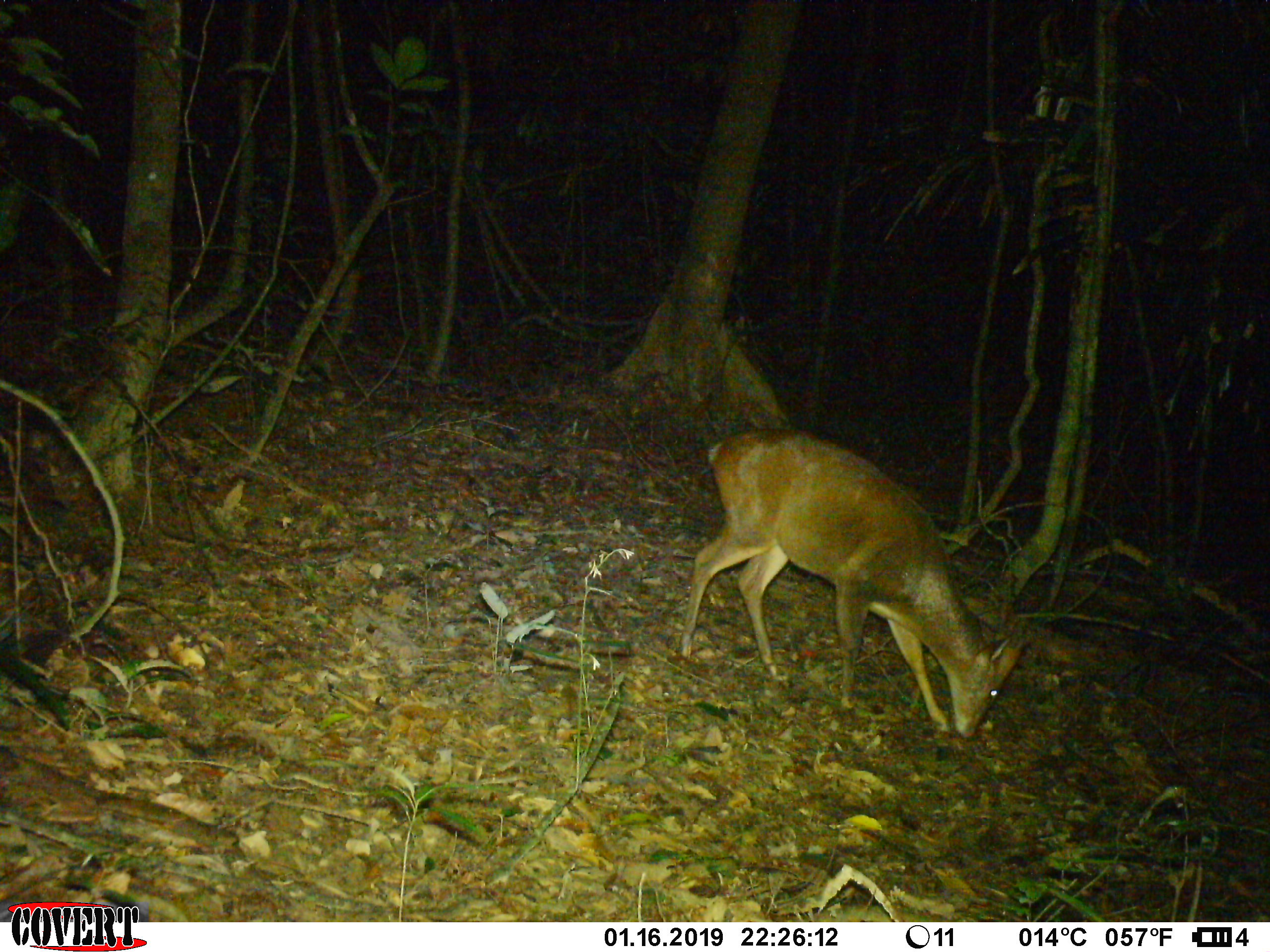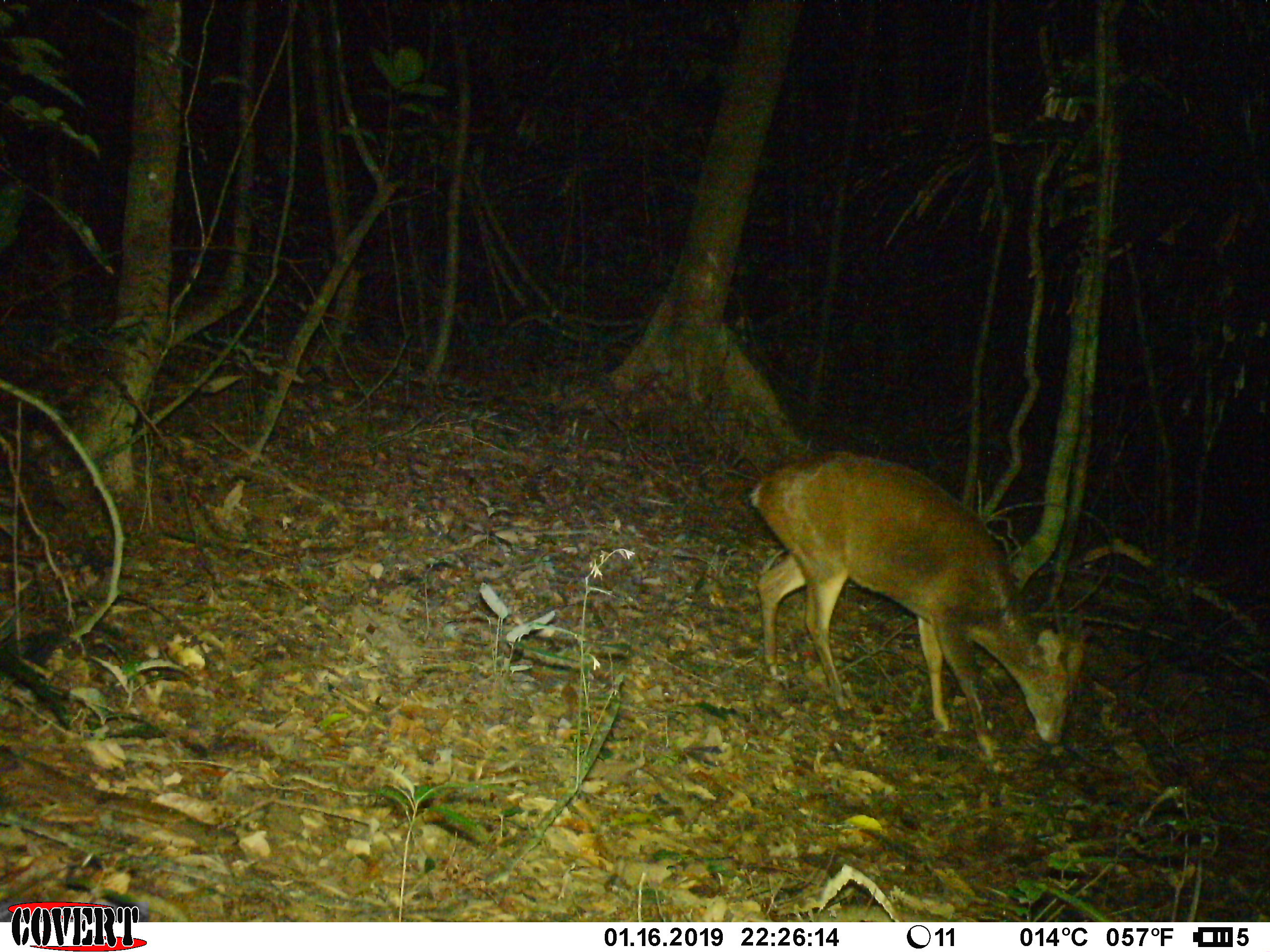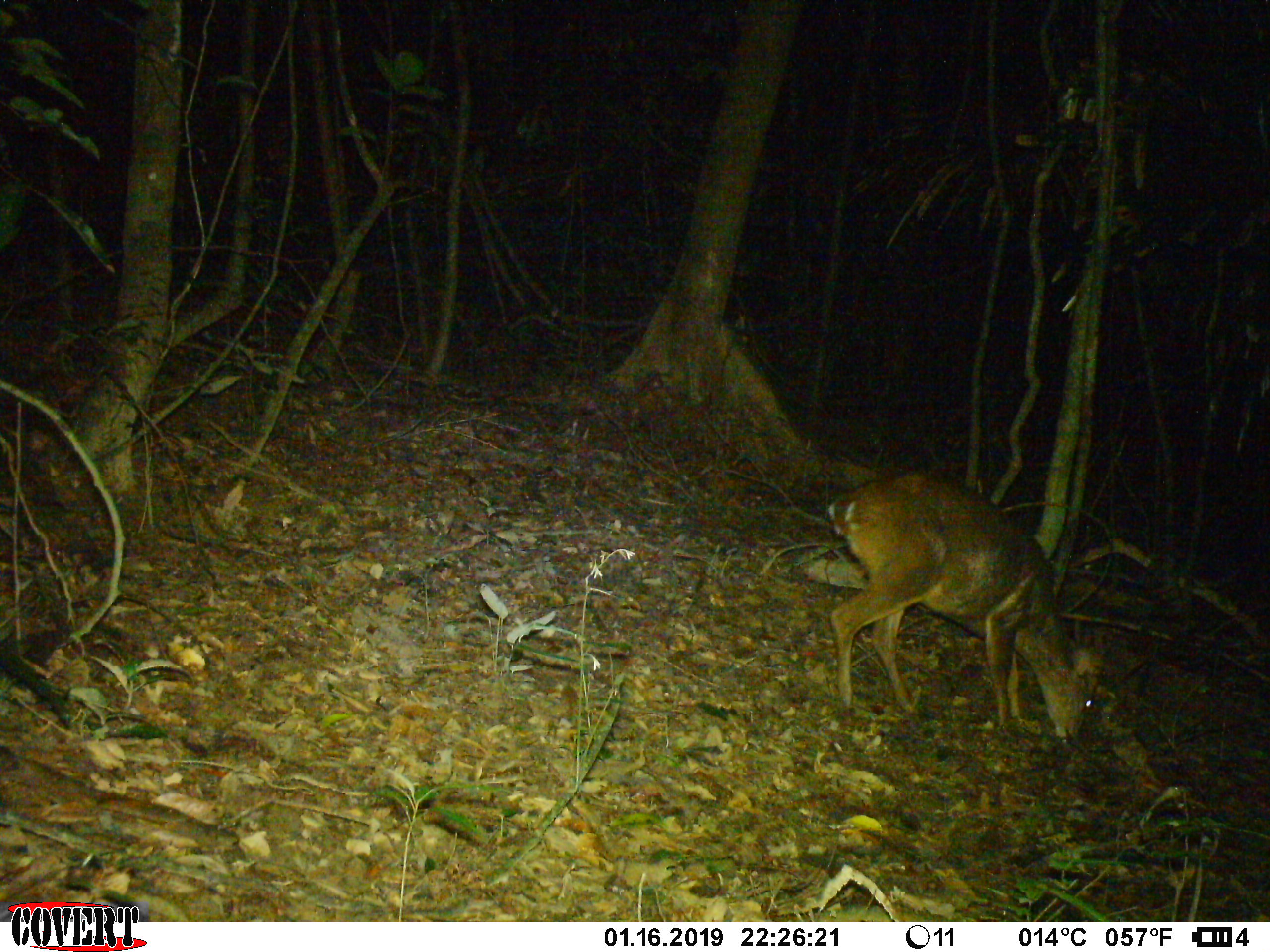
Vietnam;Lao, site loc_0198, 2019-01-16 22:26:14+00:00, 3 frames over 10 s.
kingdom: Animalia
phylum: Chordata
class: Mammalia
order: Artiodactyla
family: Cervidae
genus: Muntiacus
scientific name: Muntiacus vuquangensis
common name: large-antlered muntjac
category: large antlered muntjac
Large antlered muntjac (large-antlered muntjac) (Muntiacus vuquangensis). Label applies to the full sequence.